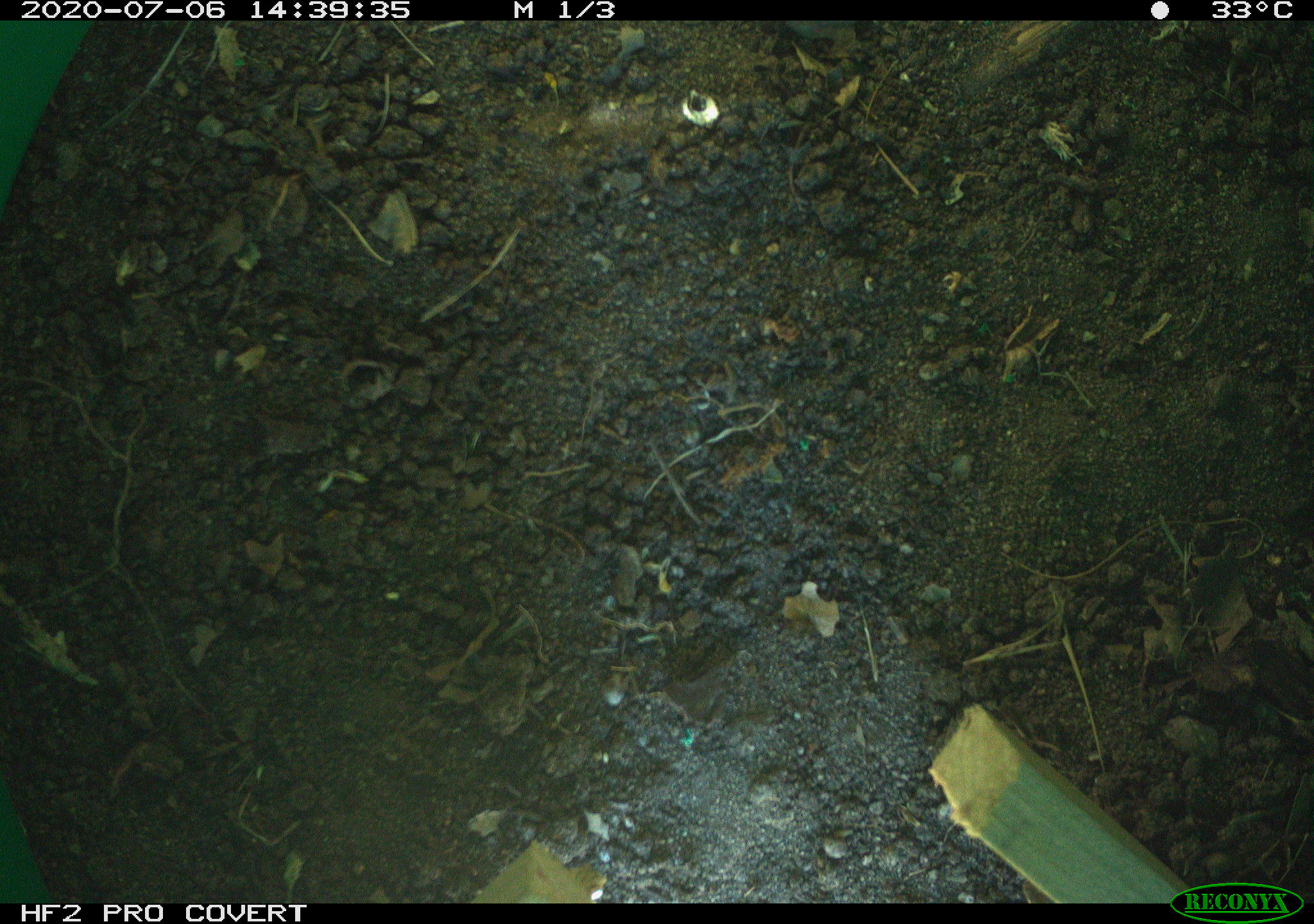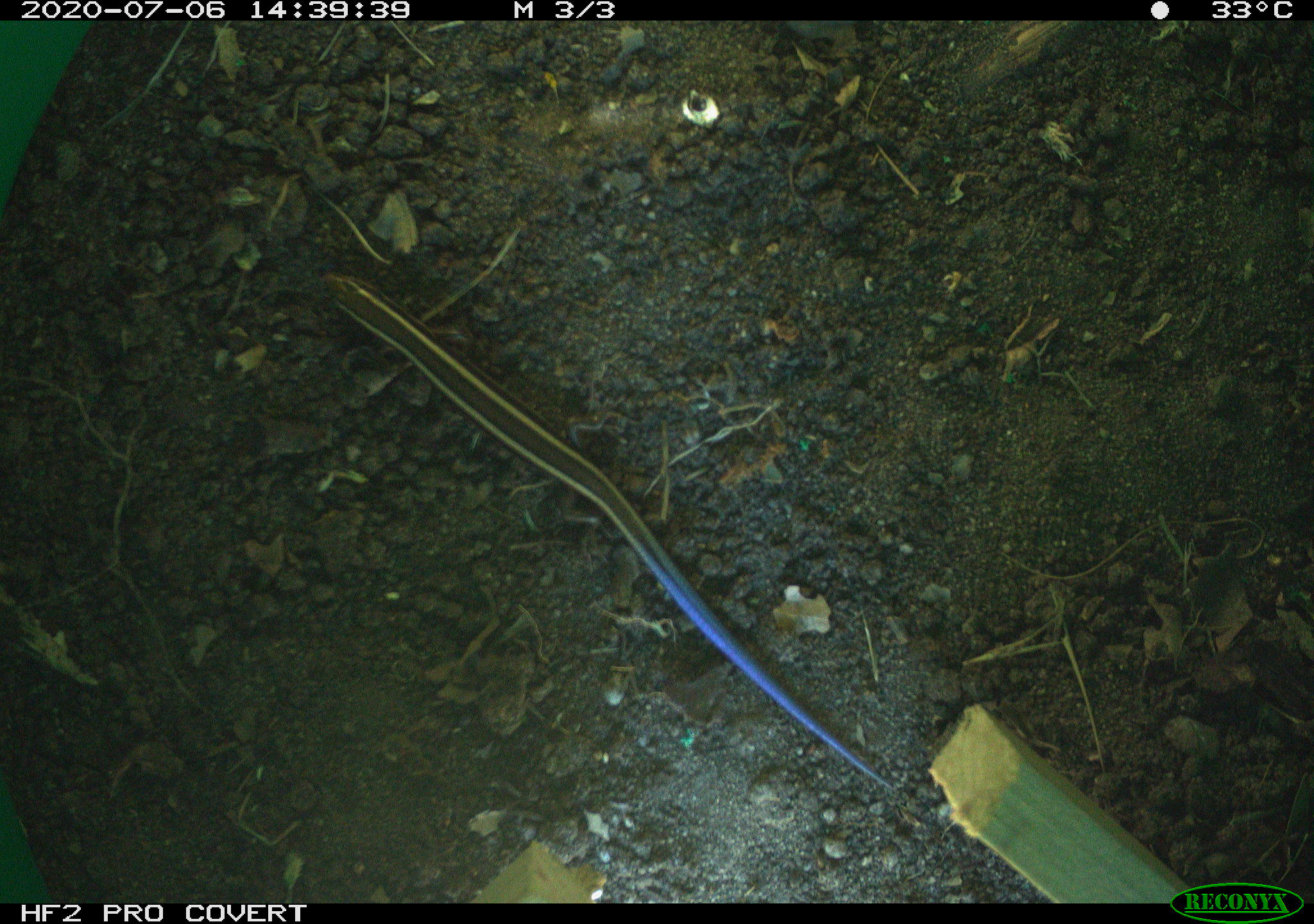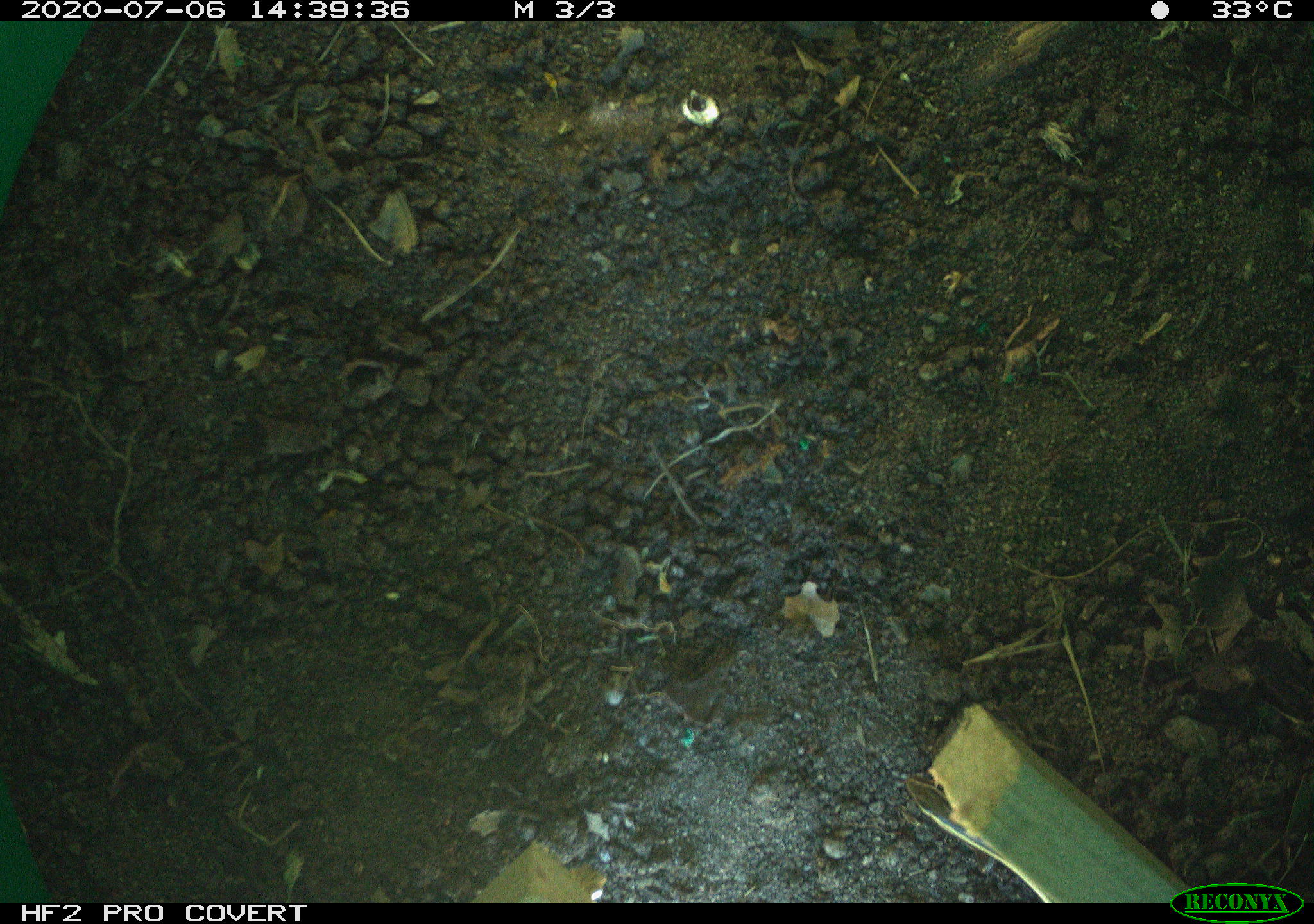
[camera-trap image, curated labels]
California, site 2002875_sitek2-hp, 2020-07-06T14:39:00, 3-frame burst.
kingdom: Animalia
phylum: Chordata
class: Reptilia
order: Squamata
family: Scincidae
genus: Plestiodon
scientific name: Plestiodon skiltonianus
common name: western skink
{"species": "western skink (Plestiodon skiltonianus)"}